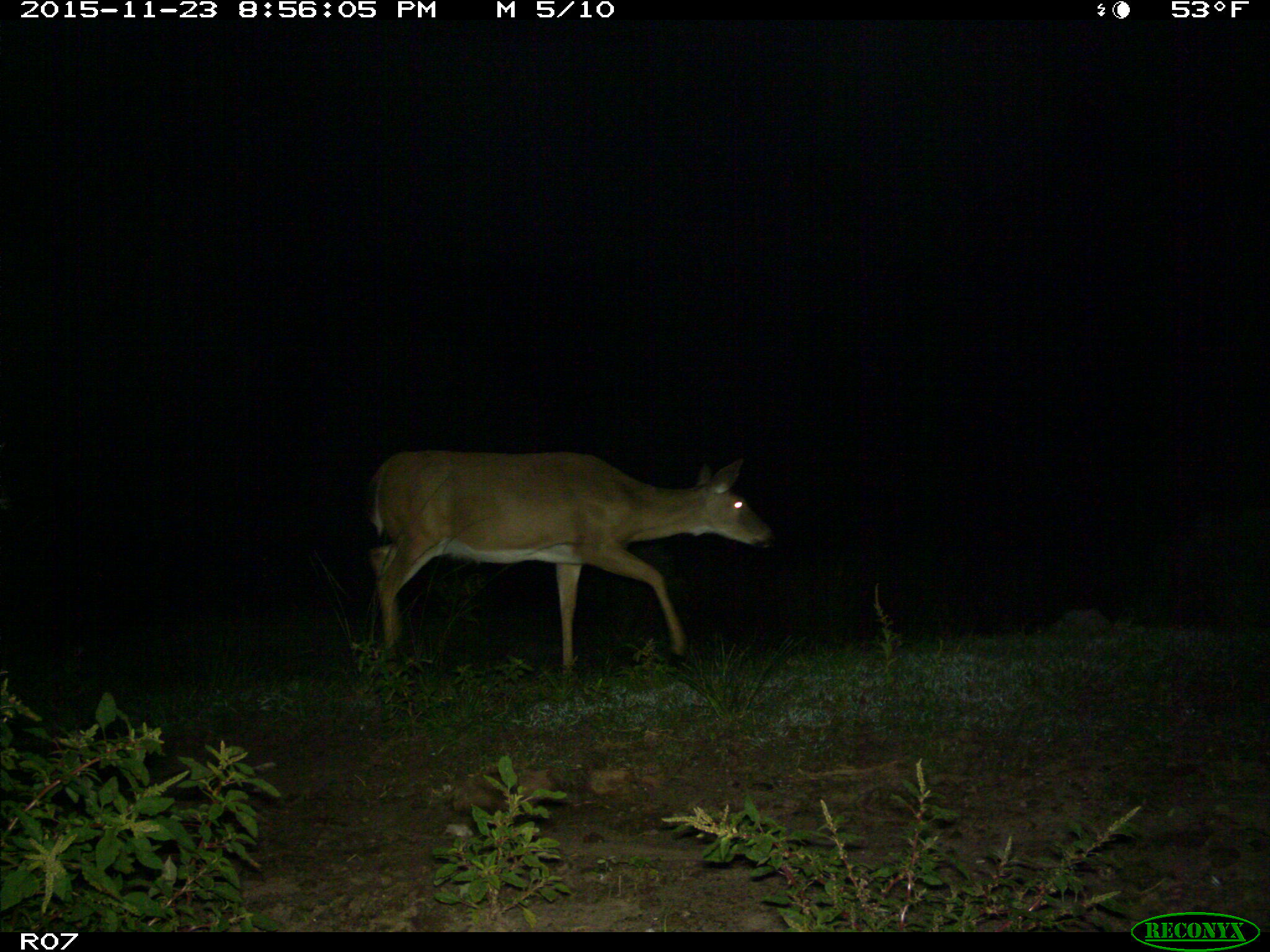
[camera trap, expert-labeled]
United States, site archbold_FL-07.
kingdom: Animalia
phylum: Chordata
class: Mammalia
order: Artiodactyla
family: Cervidae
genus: Odocoileus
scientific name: Odocoileus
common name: deer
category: unidentified deer